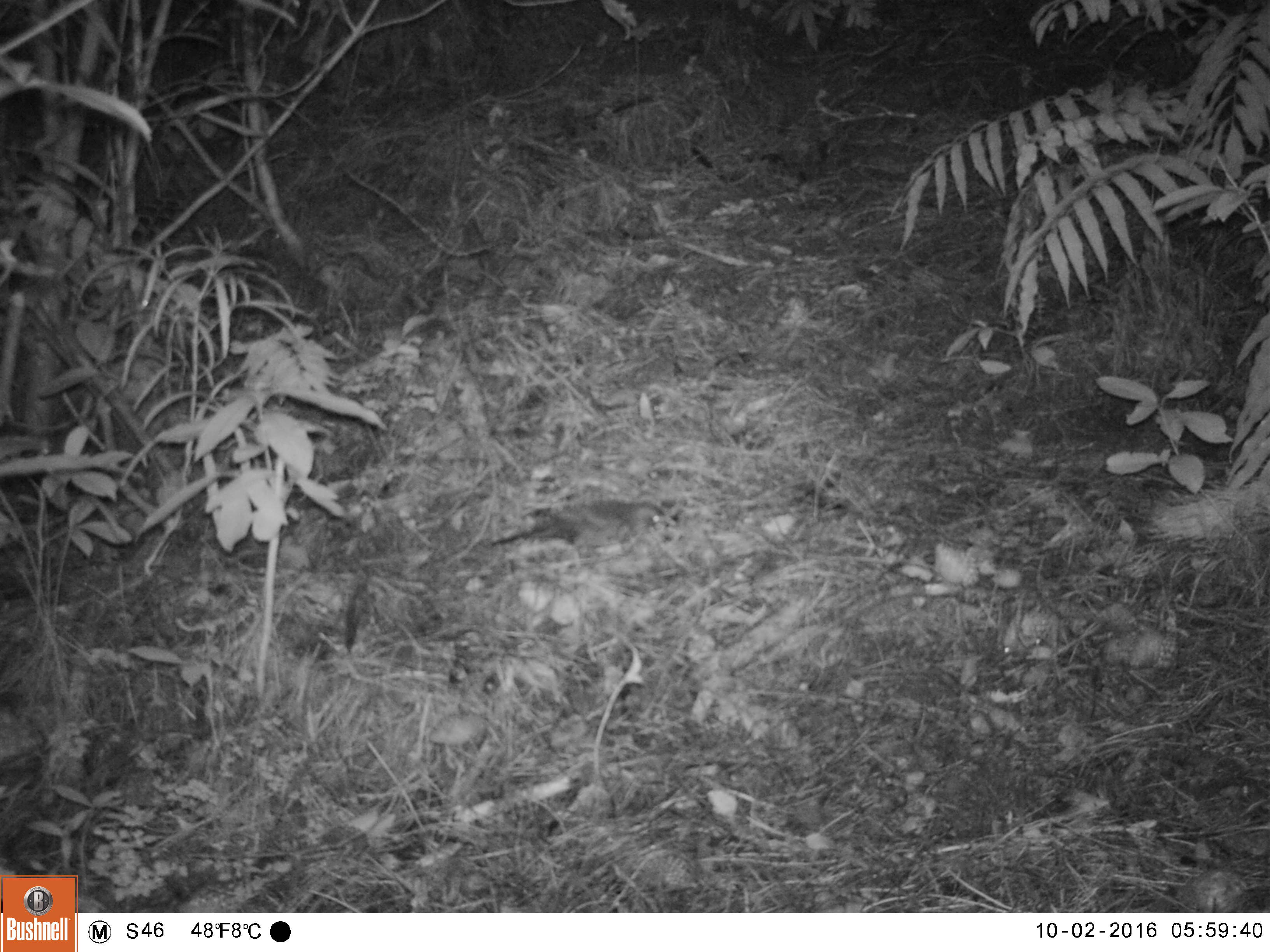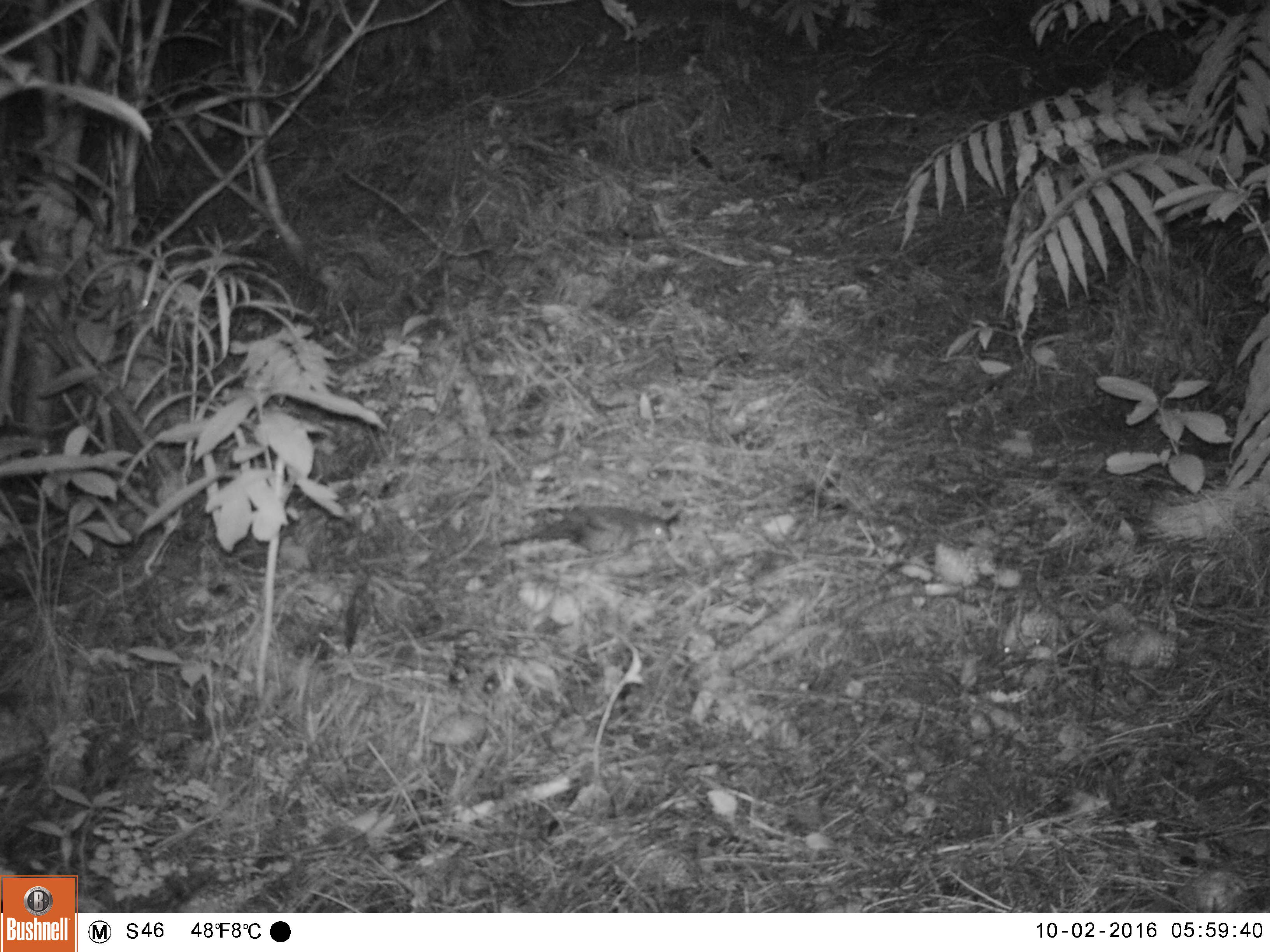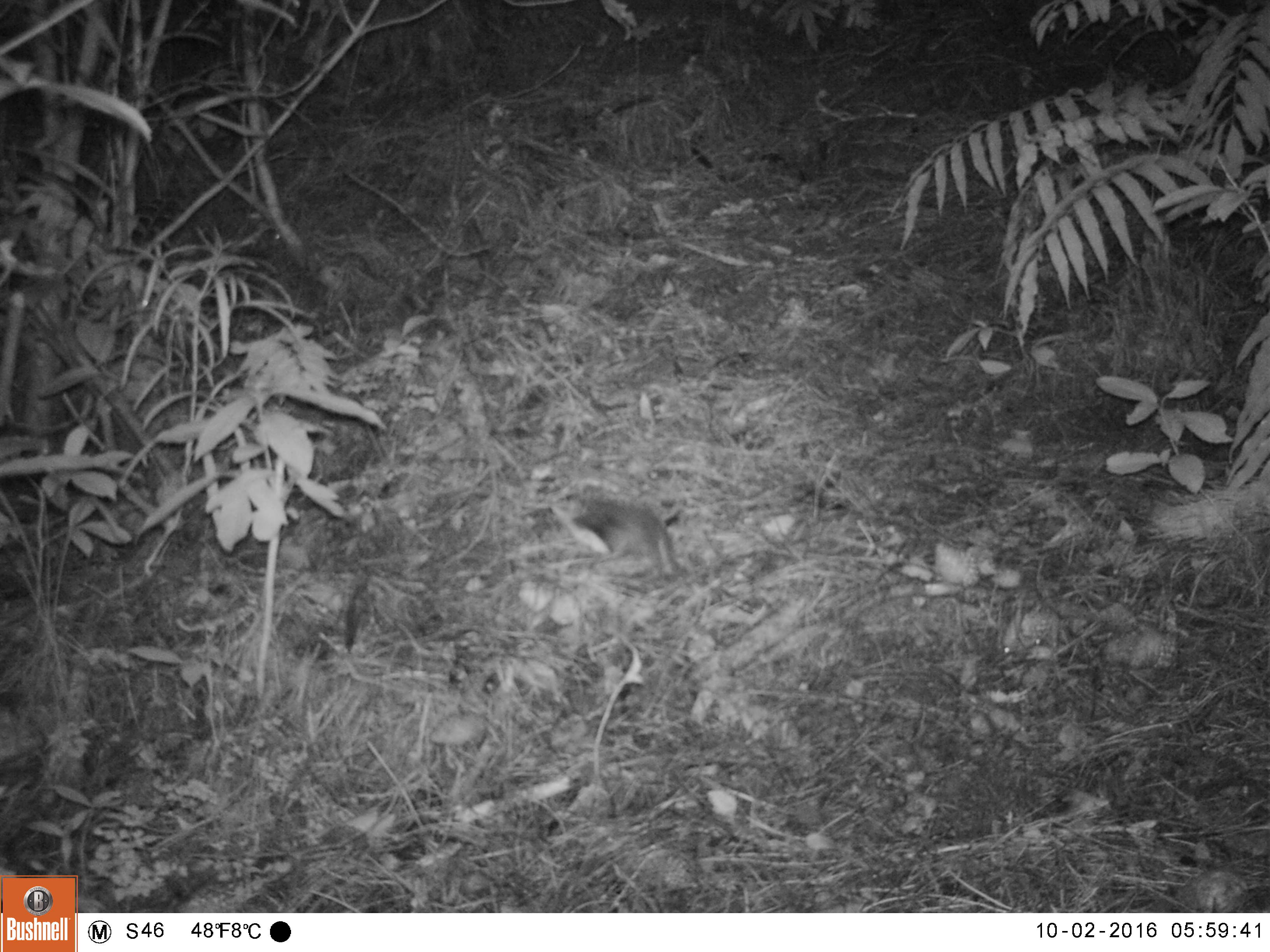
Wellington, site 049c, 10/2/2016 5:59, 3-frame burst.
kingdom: Animalia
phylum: Chordata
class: Aves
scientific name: Aves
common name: bird